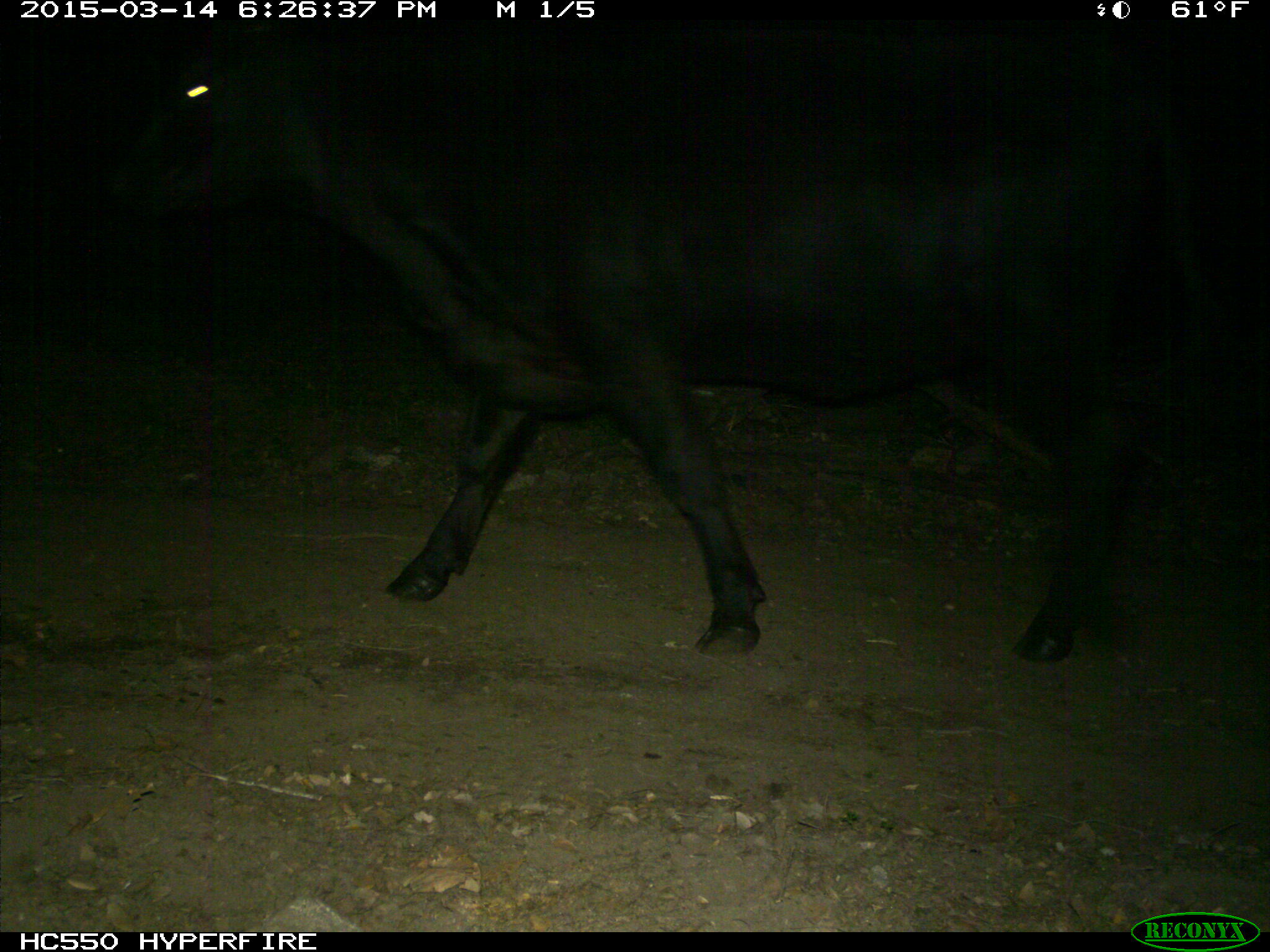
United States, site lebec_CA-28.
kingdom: Animalia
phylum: Chordata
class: Mammalia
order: Artiodactyla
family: Bovidae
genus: Bos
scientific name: Bos taurus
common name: domestic cow